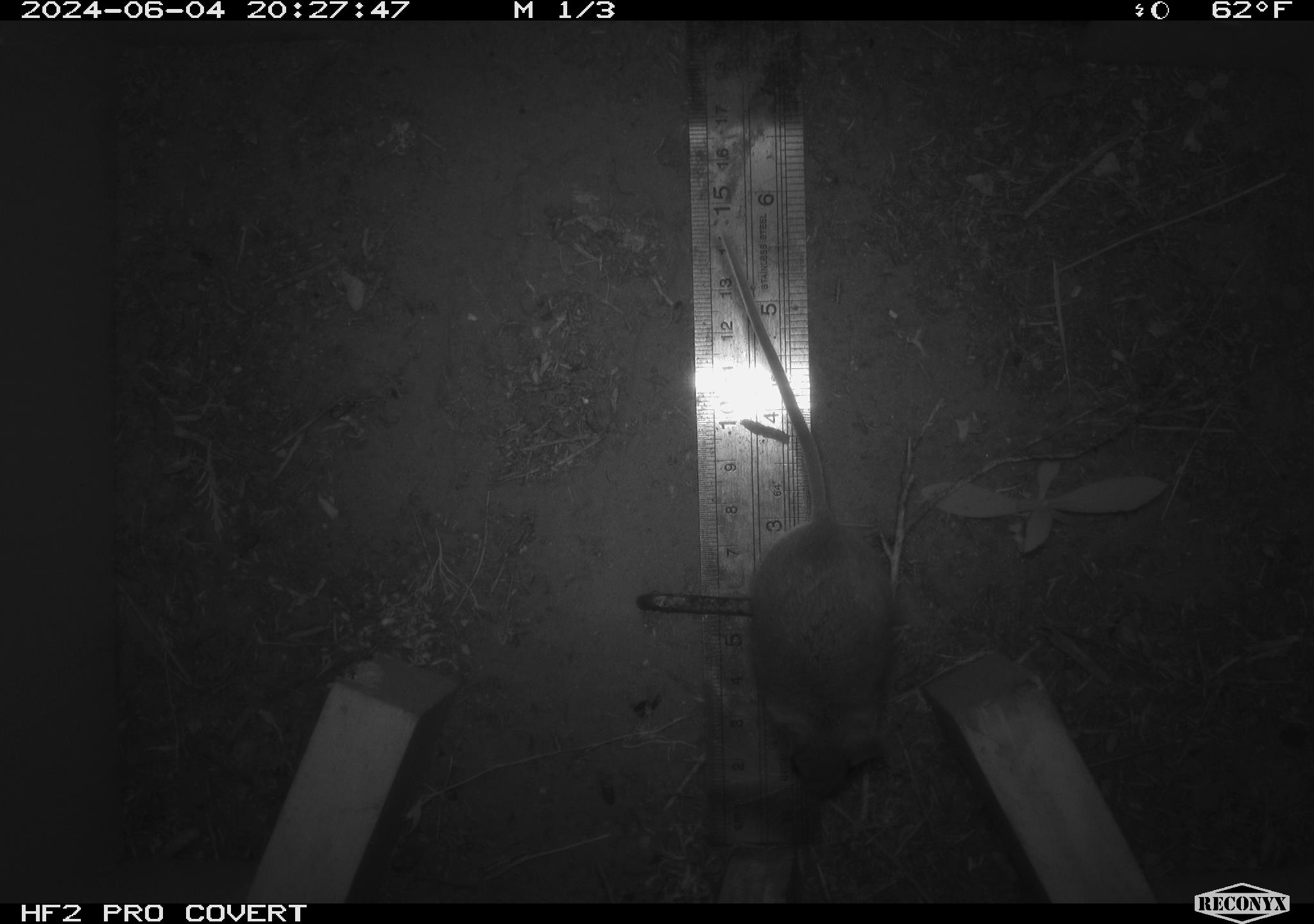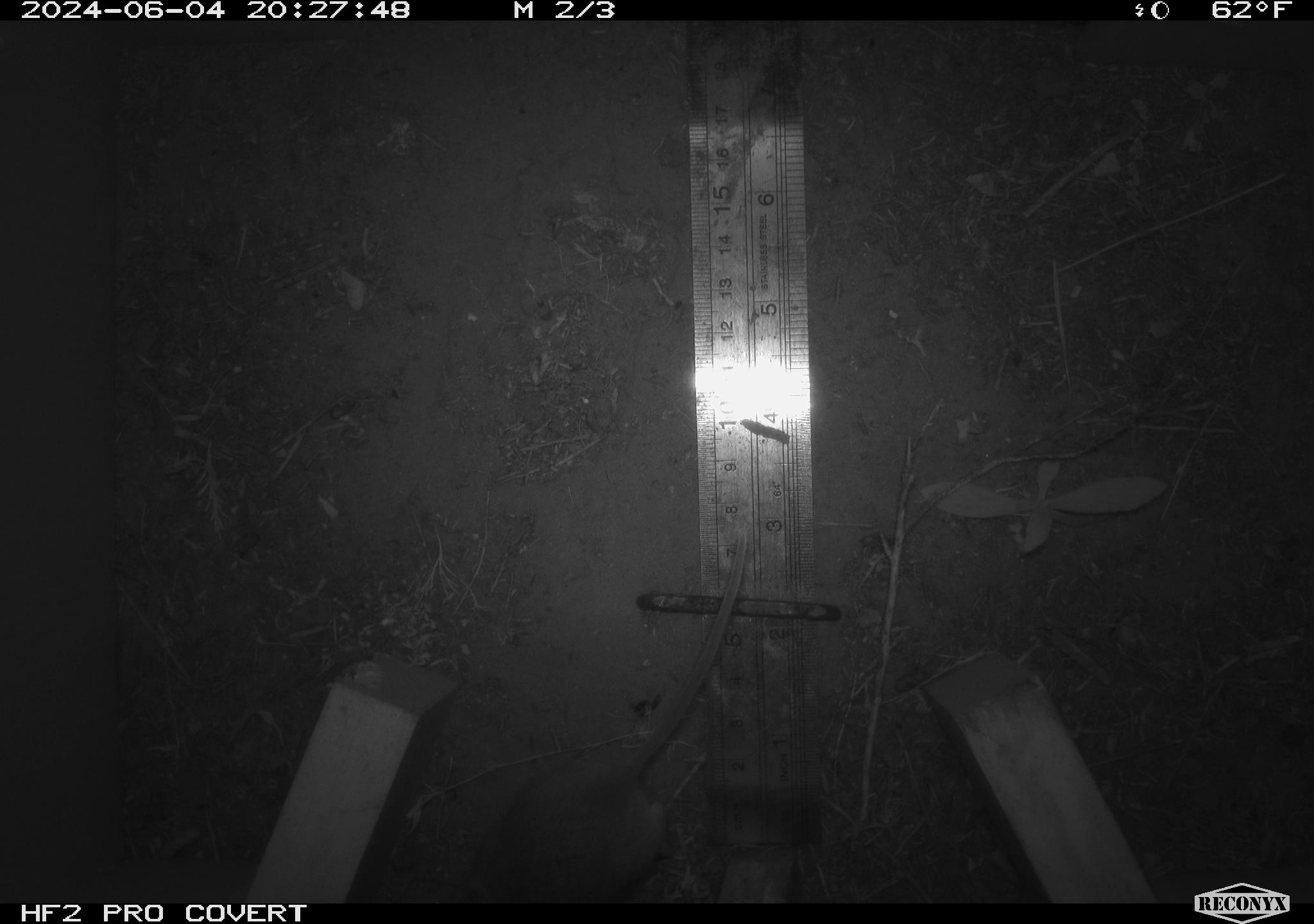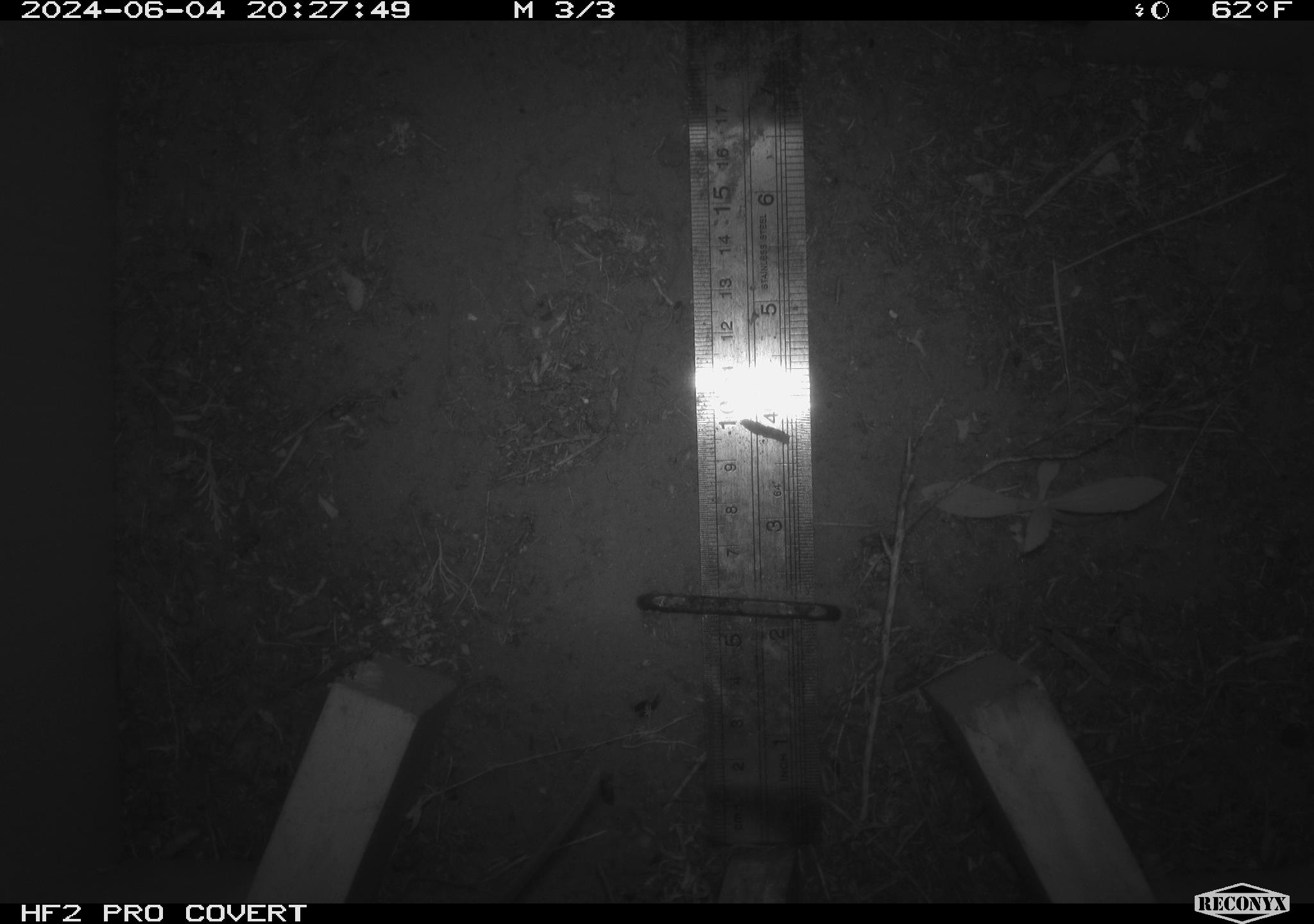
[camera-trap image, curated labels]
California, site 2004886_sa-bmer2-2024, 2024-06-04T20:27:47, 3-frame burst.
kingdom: Animalia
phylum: Chordata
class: Mammalia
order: Rodentia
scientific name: Rodentia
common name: mouse species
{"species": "mouse species (Rodentia)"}